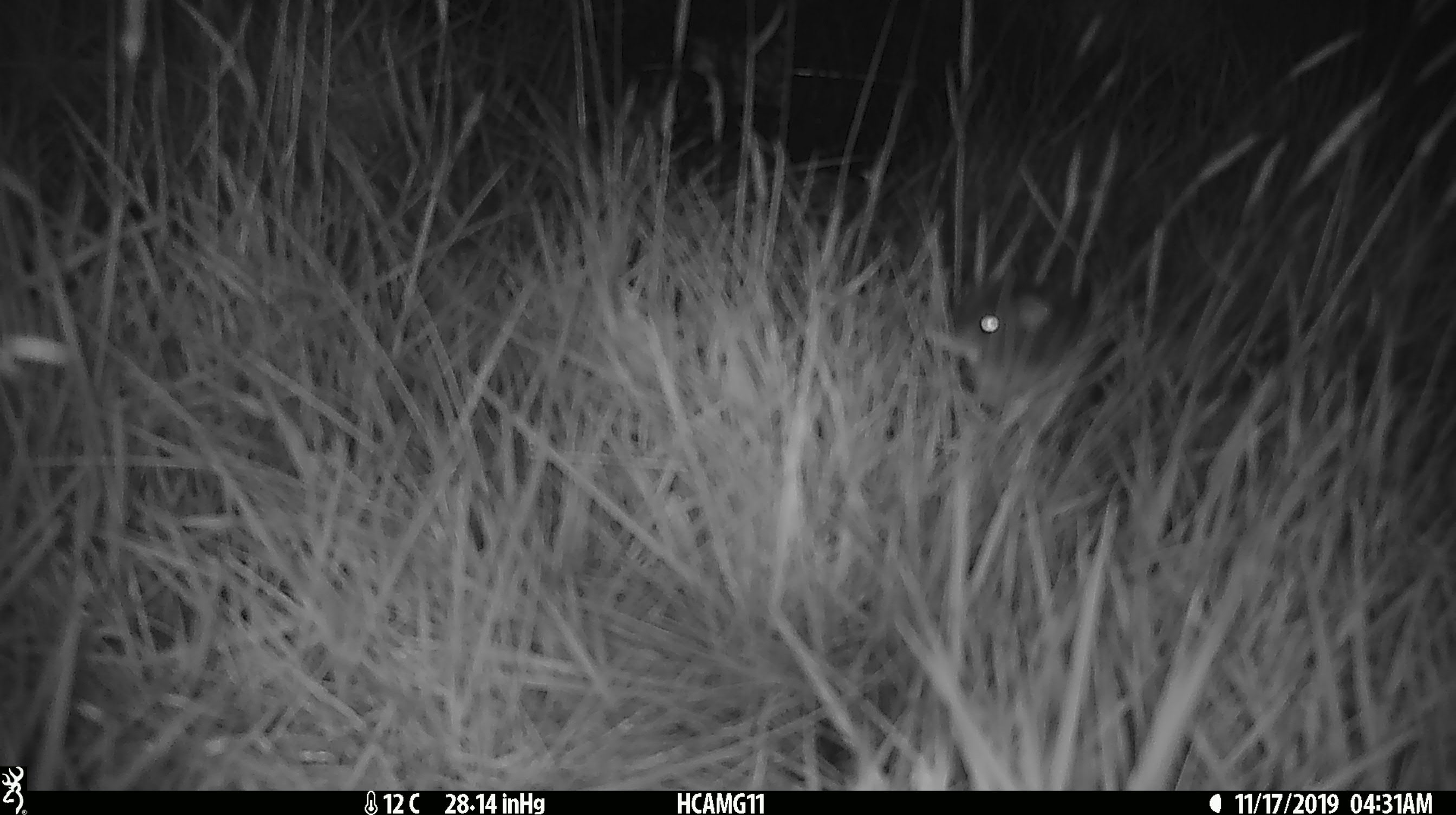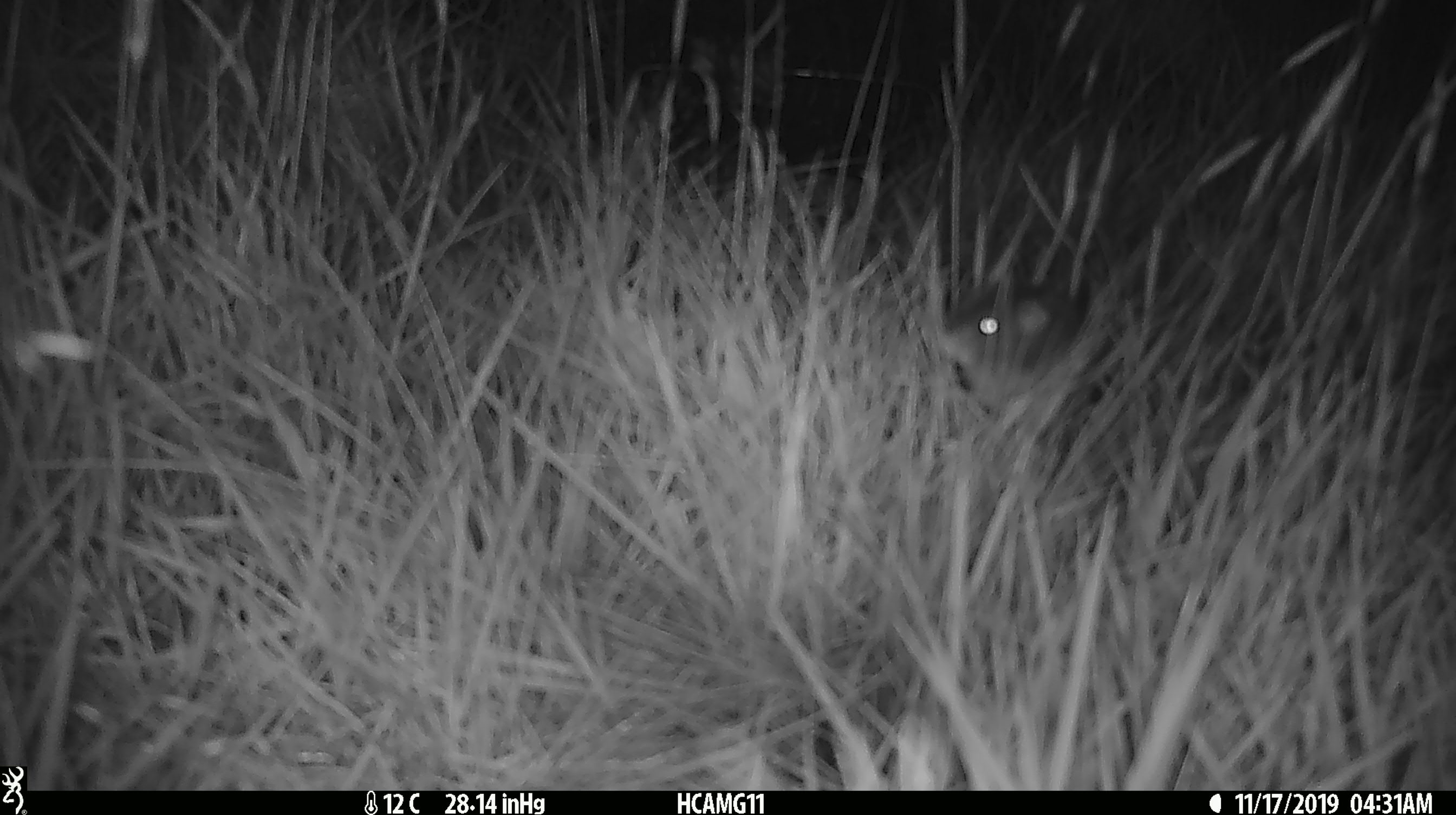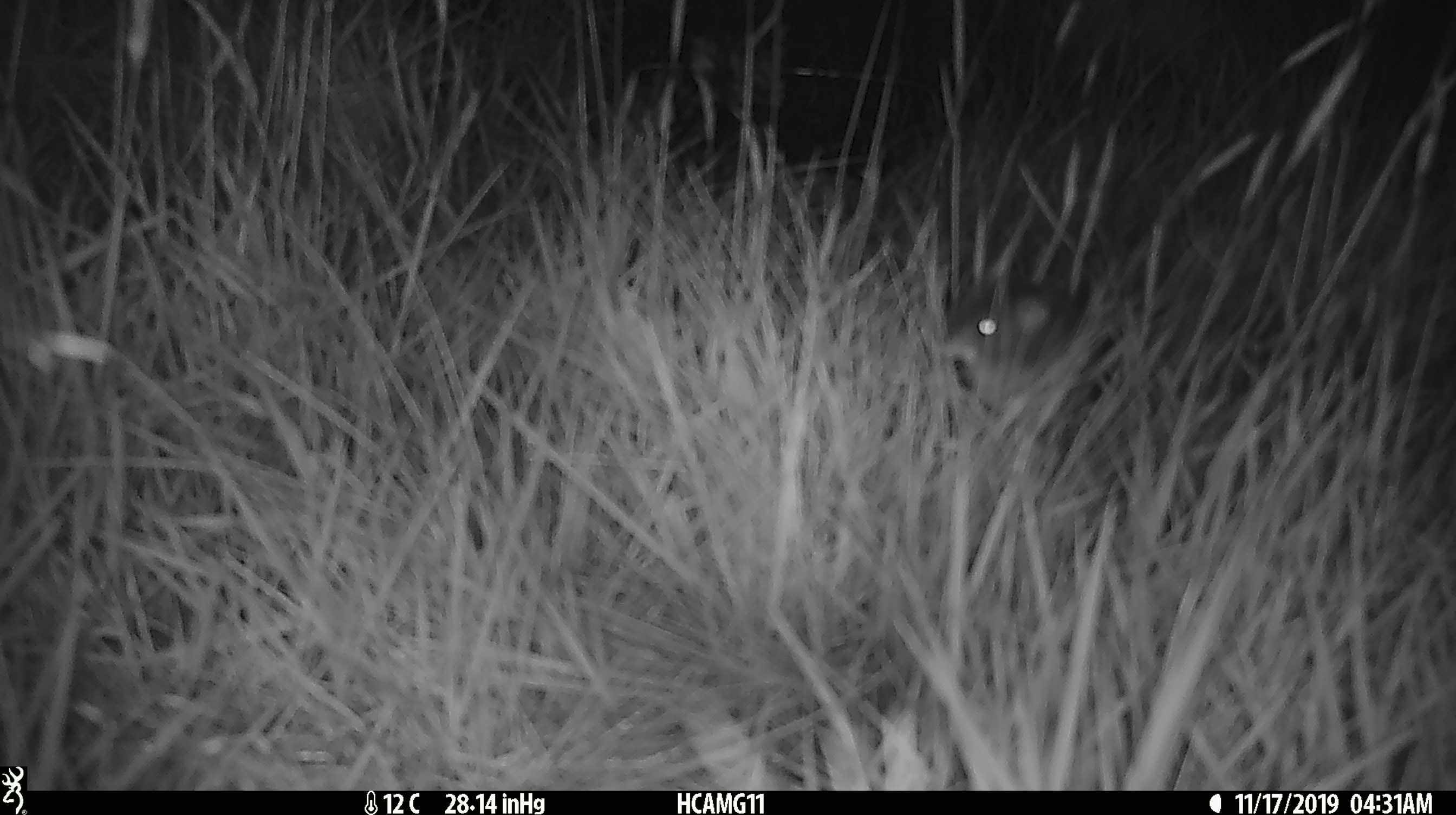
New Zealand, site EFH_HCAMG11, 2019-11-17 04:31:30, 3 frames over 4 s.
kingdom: Animalia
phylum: Chordata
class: Mammalia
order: Rodentia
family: Muridae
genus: Mus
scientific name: Mus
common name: mouse